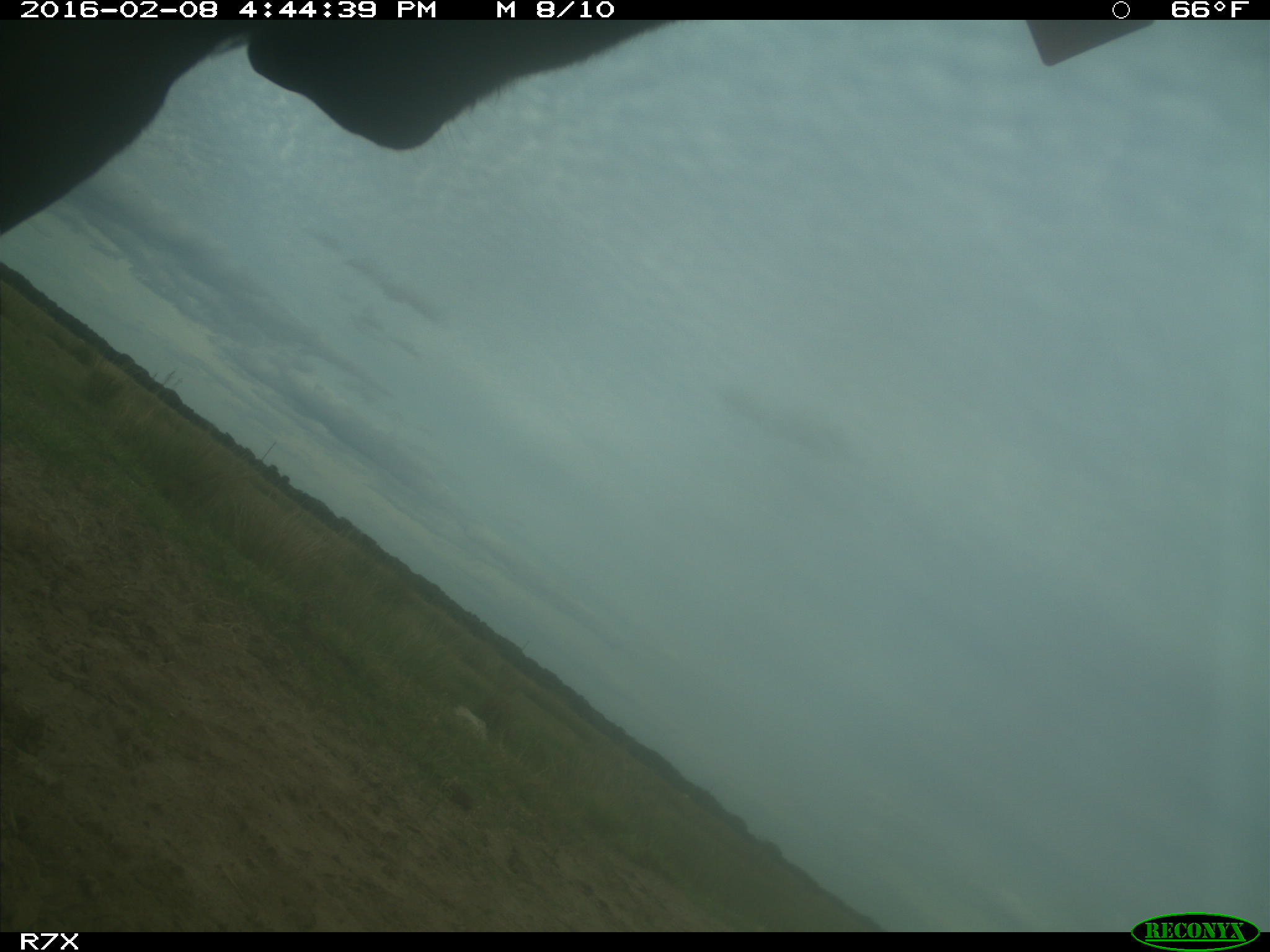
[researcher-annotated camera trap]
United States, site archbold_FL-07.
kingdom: Animalia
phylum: Chordata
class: Mammalia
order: Artiodactyla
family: Bovidae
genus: Bos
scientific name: Bos taurus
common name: domestic cow